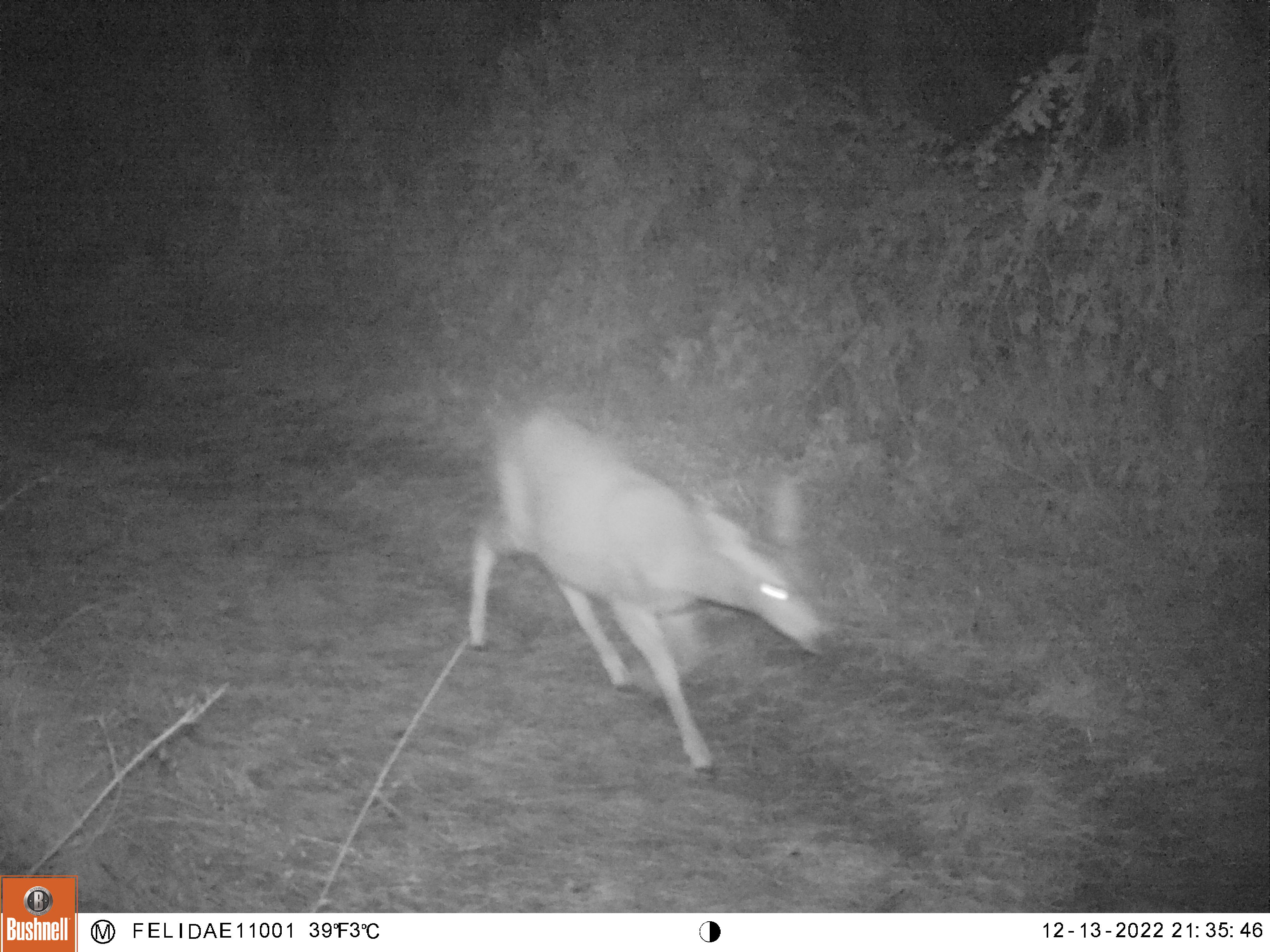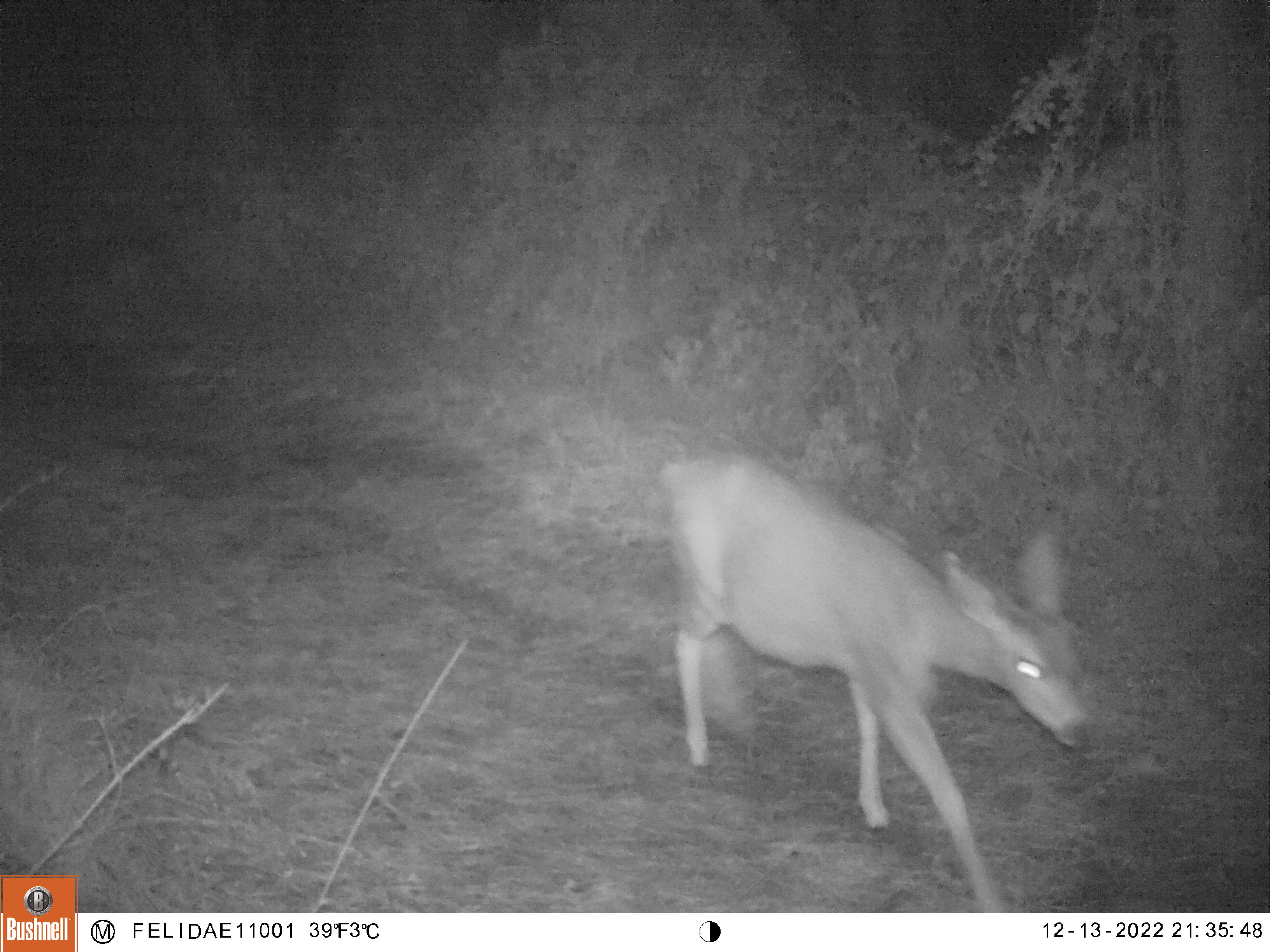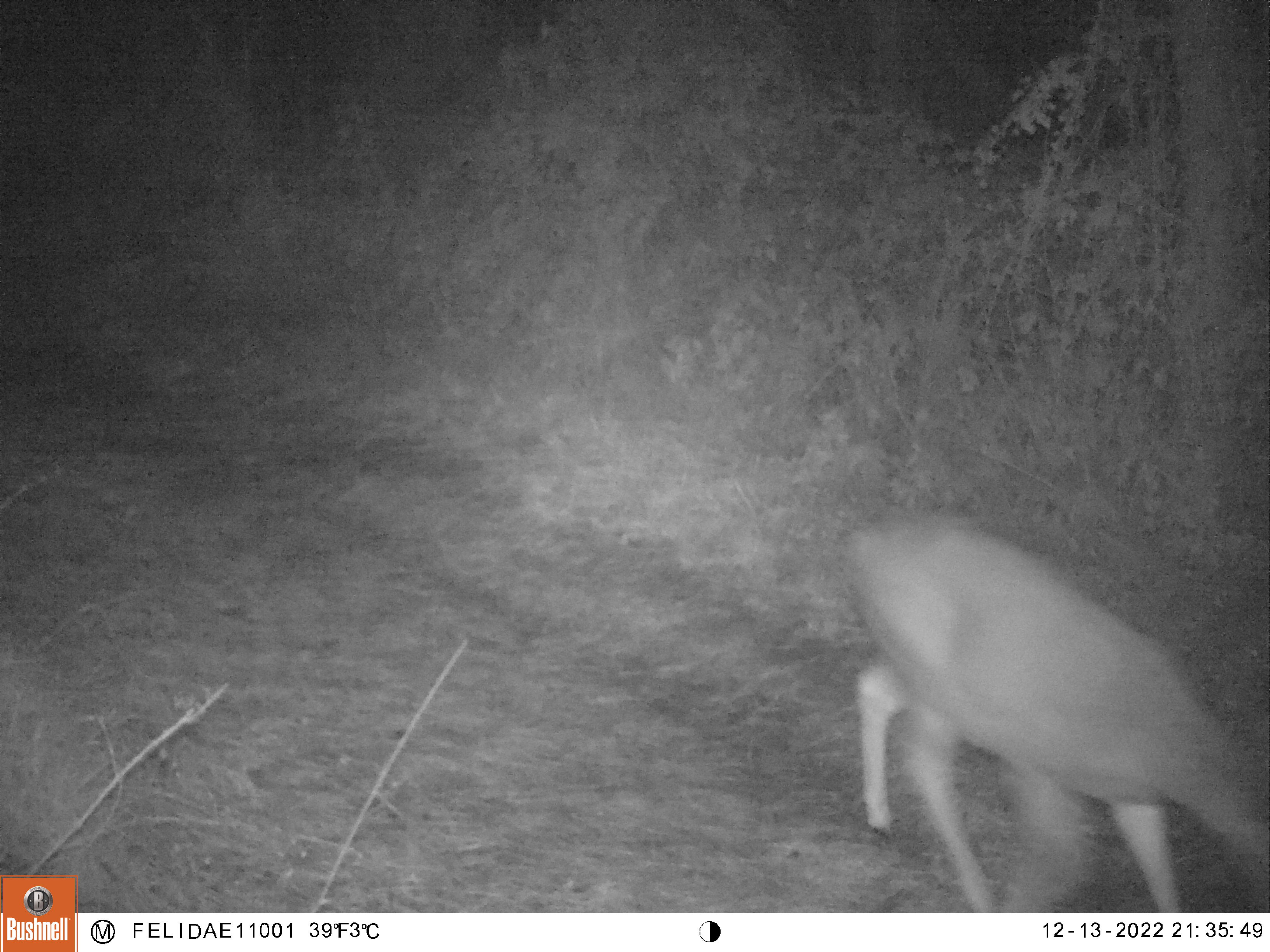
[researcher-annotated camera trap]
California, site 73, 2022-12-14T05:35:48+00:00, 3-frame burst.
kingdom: Animalia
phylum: Chordata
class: Mammalia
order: Artiodactyla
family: Cervidae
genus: Odocoileus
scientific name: Odocoileus hemionus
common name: mule deer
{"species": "mule deer (Odocoileus hemionus)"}